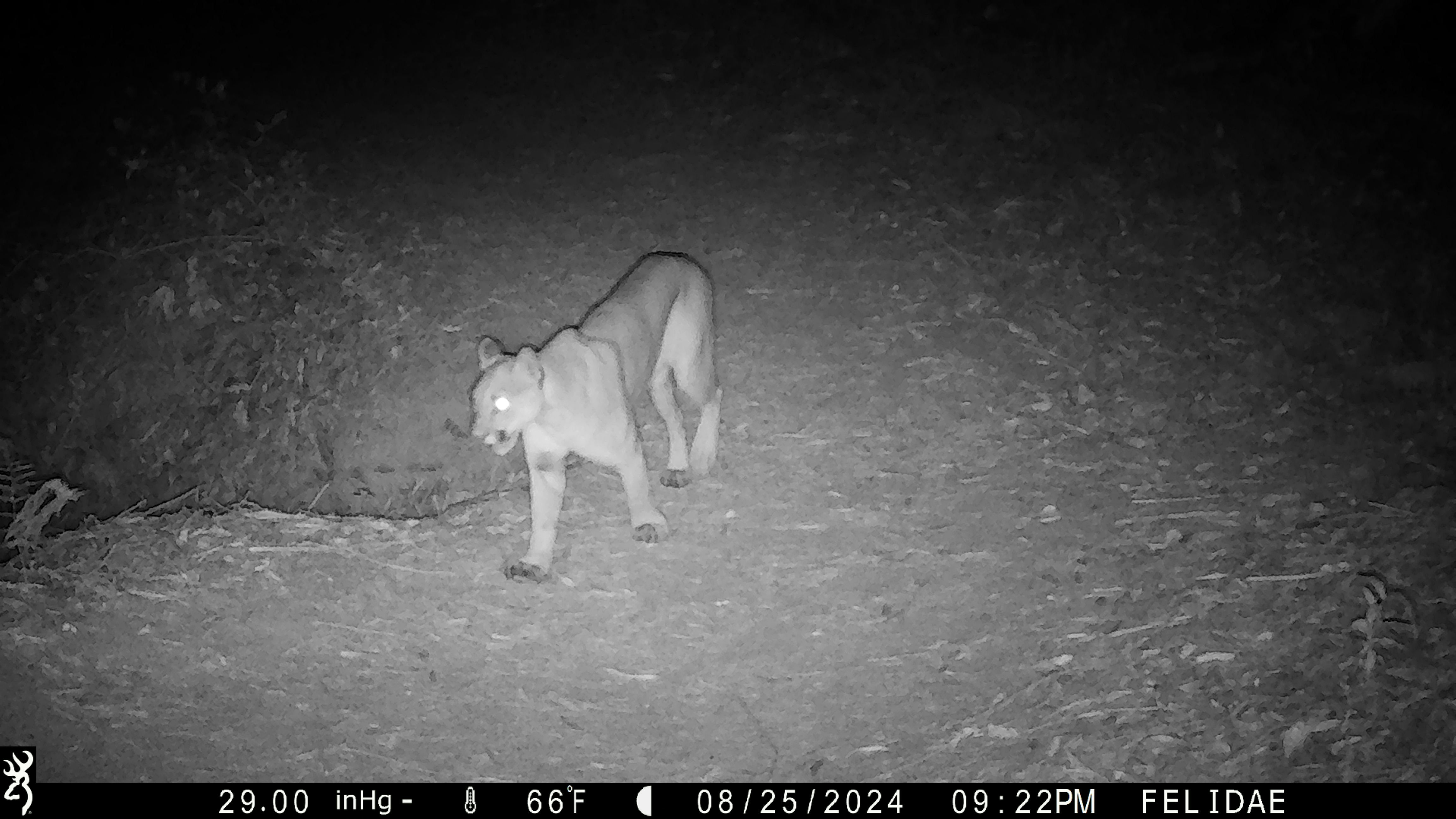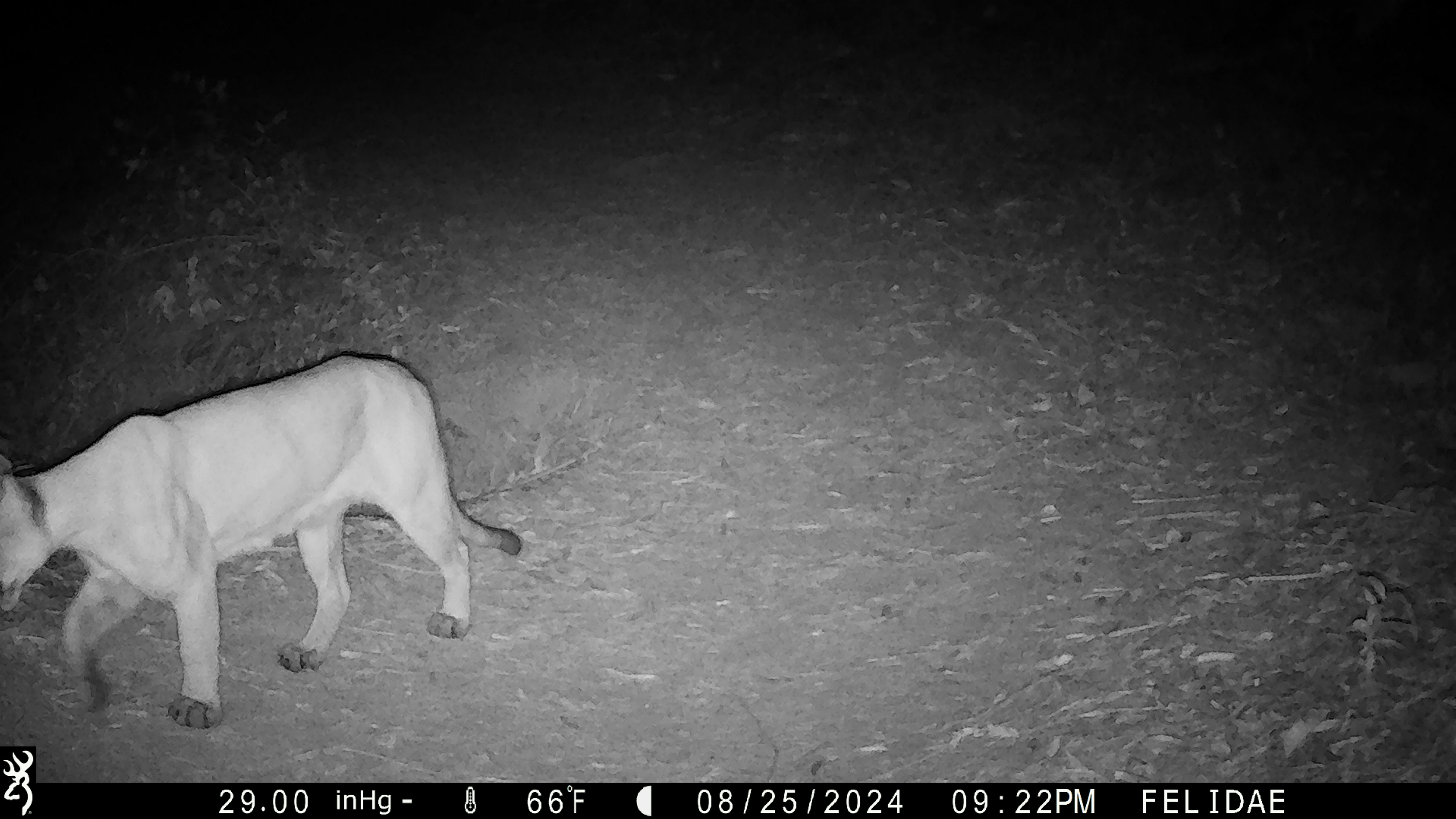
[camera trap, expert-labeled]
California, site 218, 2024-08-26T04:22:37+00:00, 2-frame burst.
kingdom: Animalia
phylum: Chordata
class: Mammalia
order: Carnivora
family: Felidae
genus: Puma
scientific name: Puma concolor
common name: puma